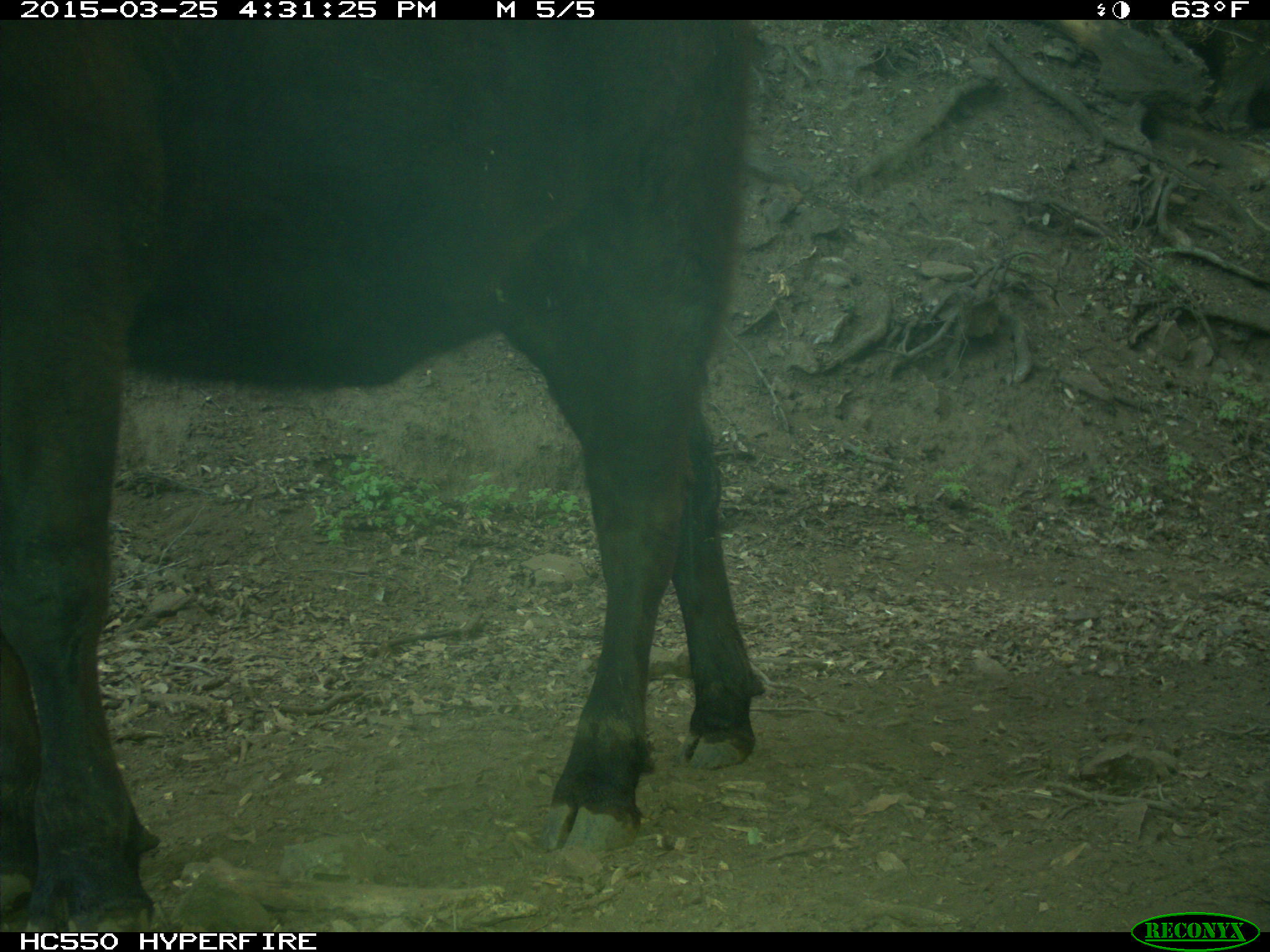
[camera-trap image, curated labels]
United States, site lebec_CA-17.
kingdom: Animalia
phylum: Chordata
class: Mammalia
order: Artiodactyla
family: Bovidae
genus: Bos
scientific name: Bos taurus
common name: domestic cow